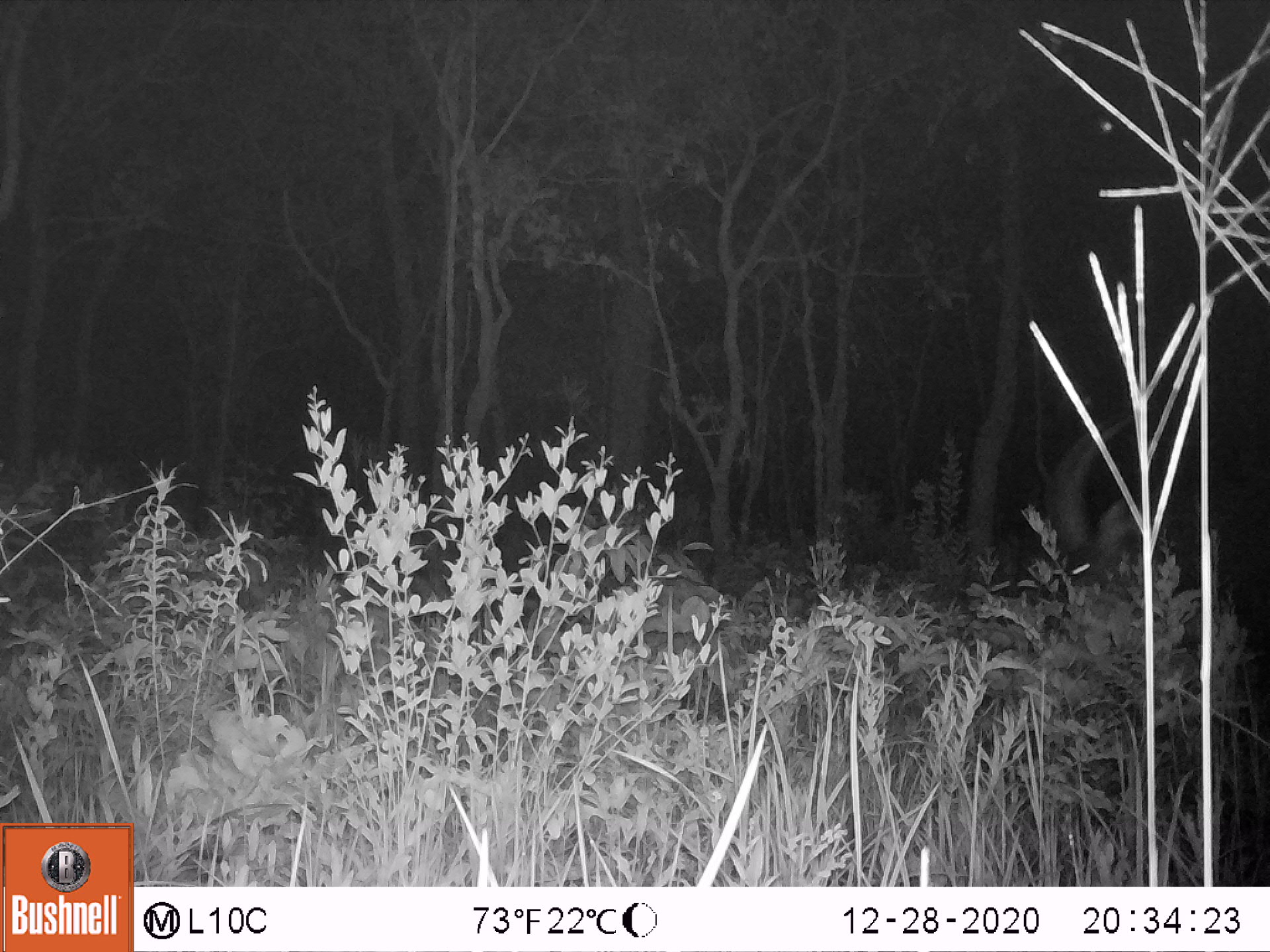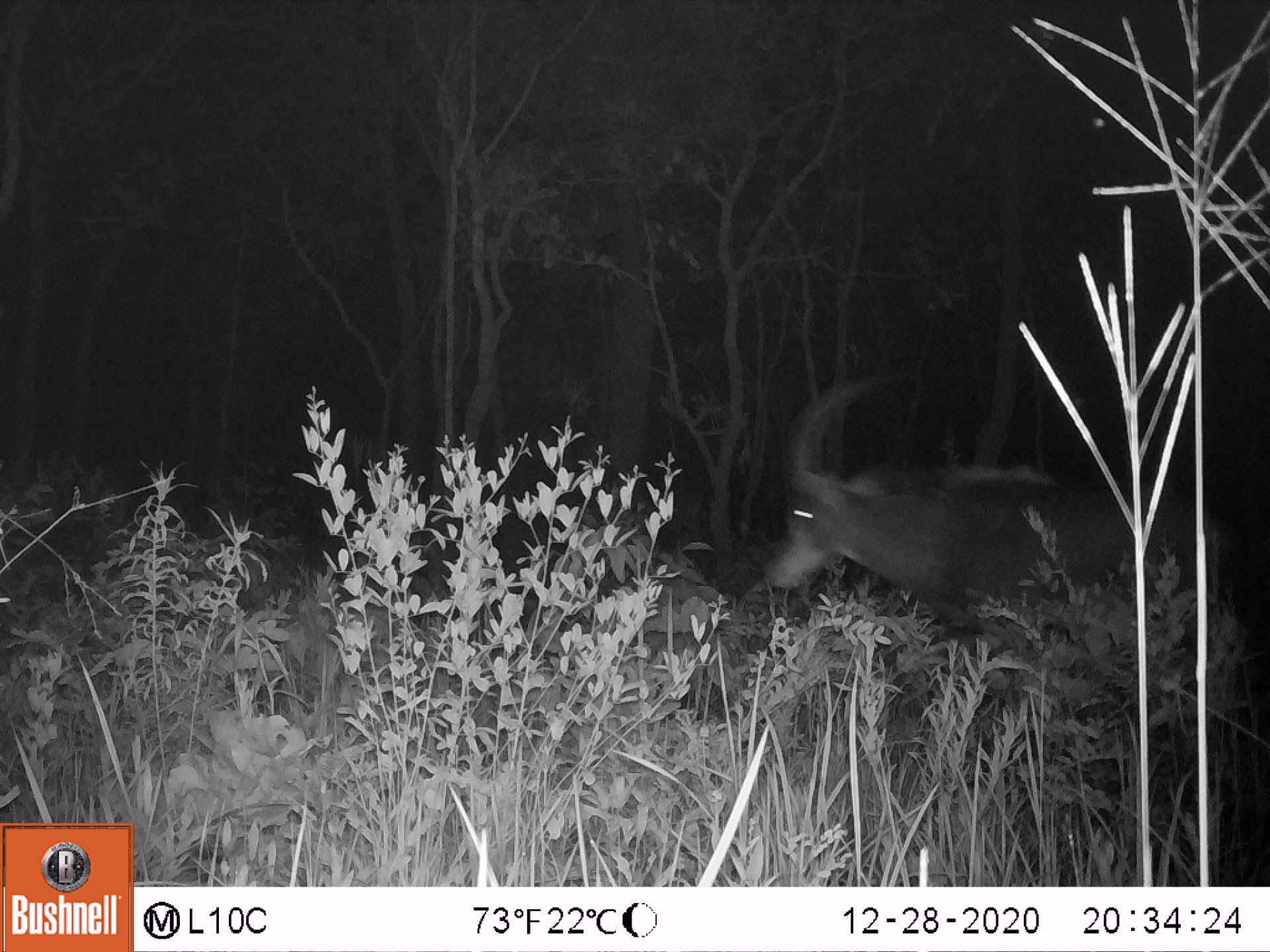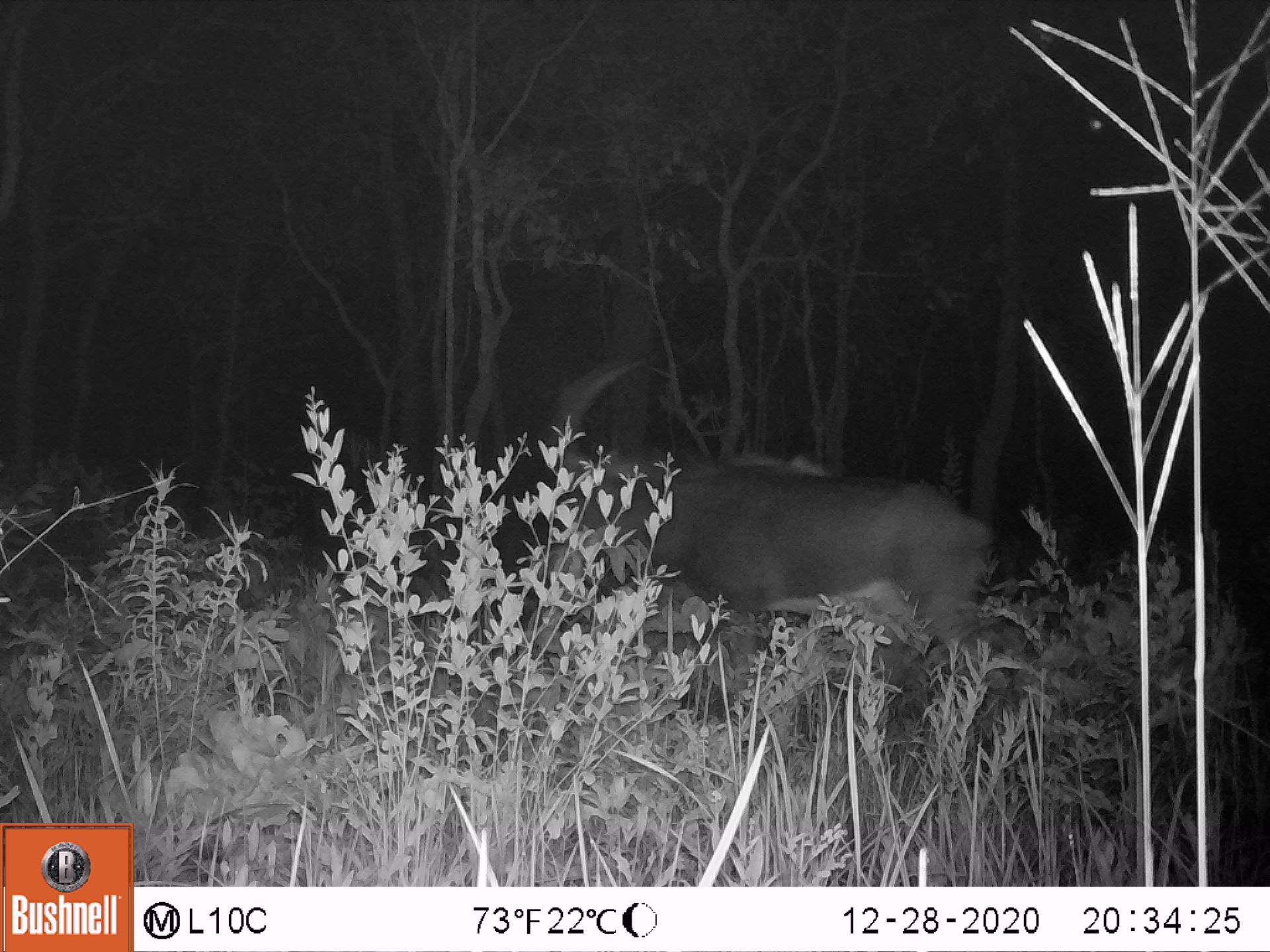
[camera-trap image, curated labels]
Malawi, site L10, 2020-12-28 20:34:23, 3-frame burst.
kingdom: Animalia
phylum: Chordata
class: Mammalia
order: Artiodactyla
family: Bovidae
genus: Hippotragus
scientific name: Hippotragus niger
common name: sable antelope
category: sable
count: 1